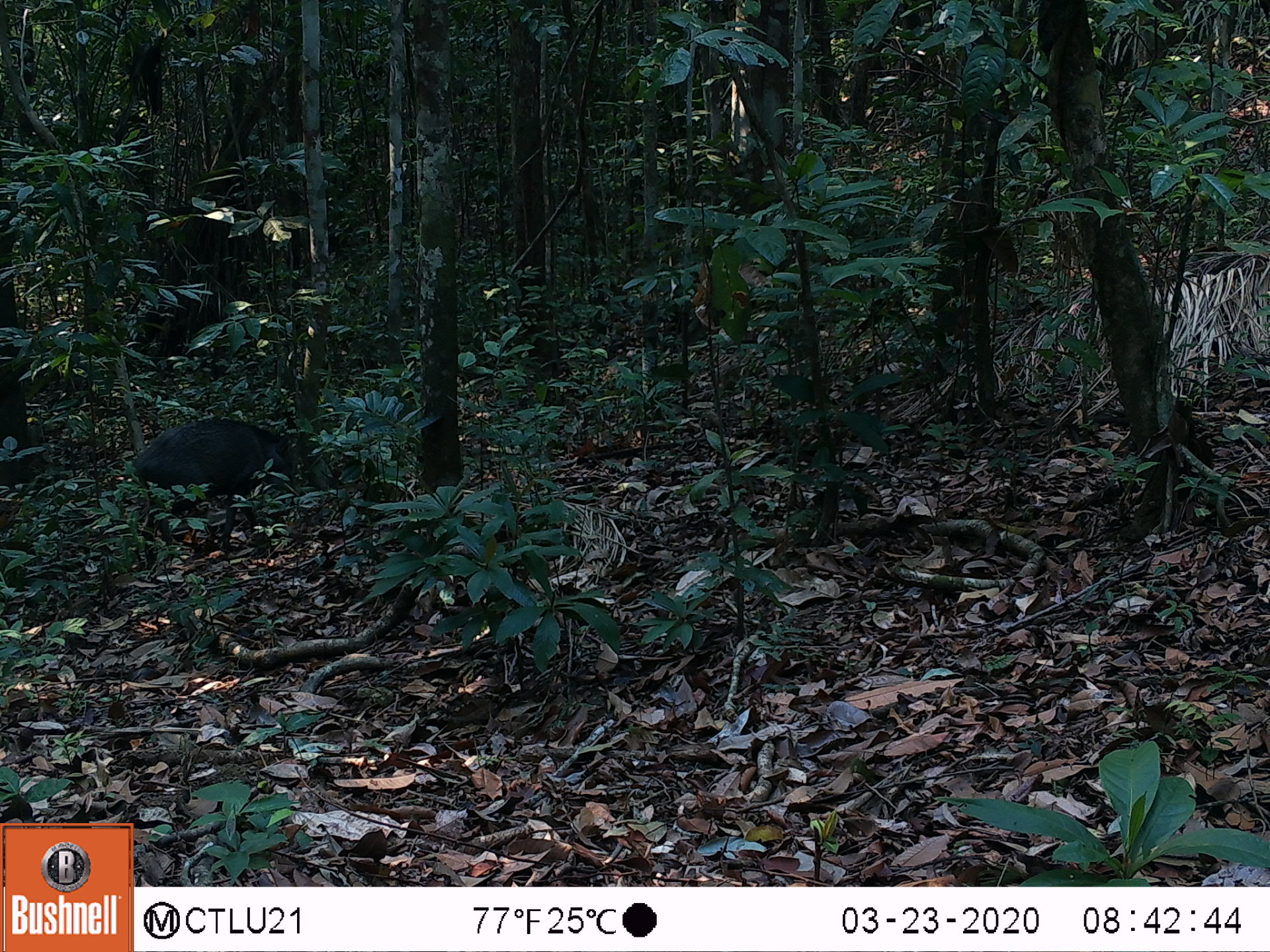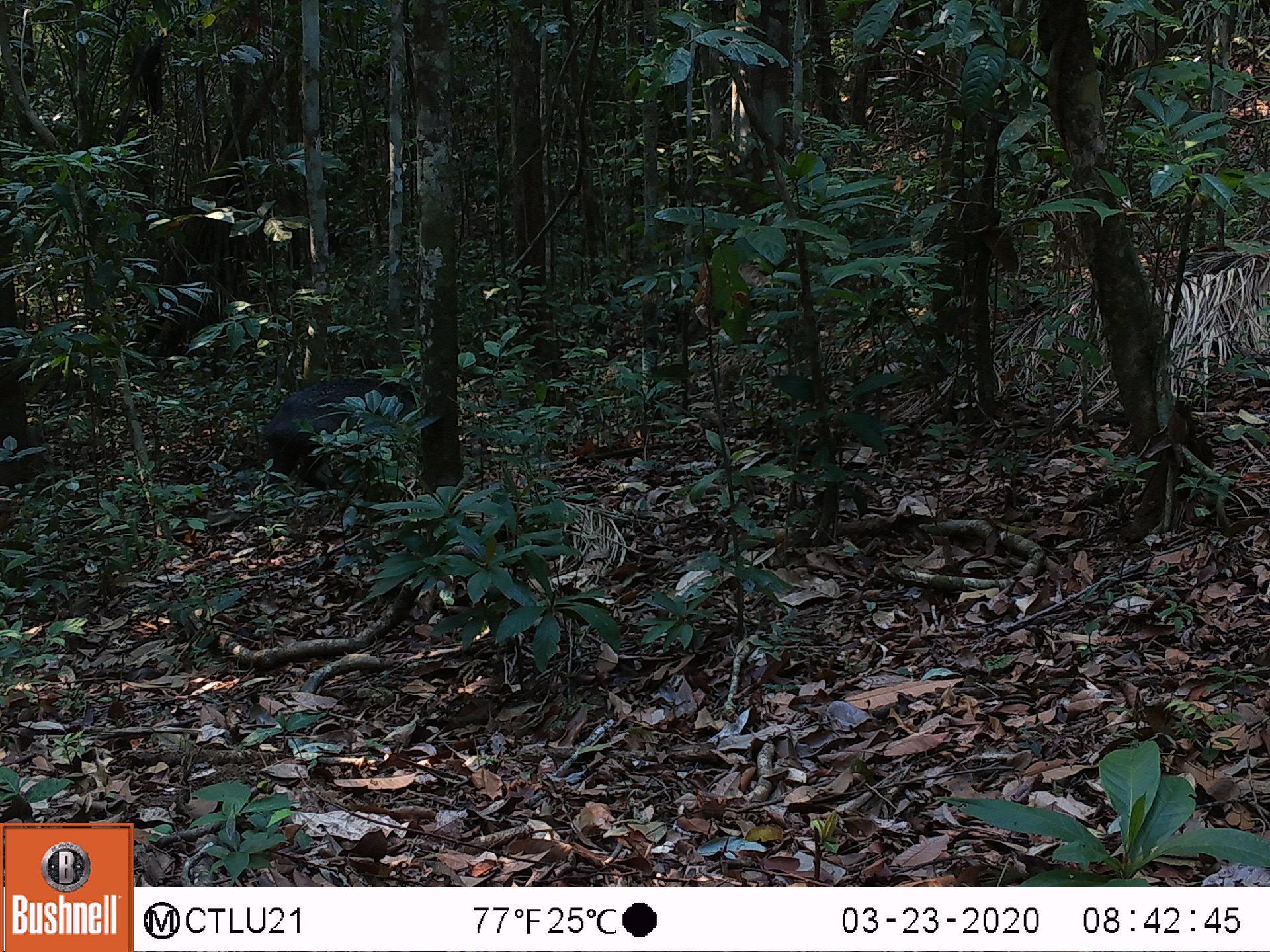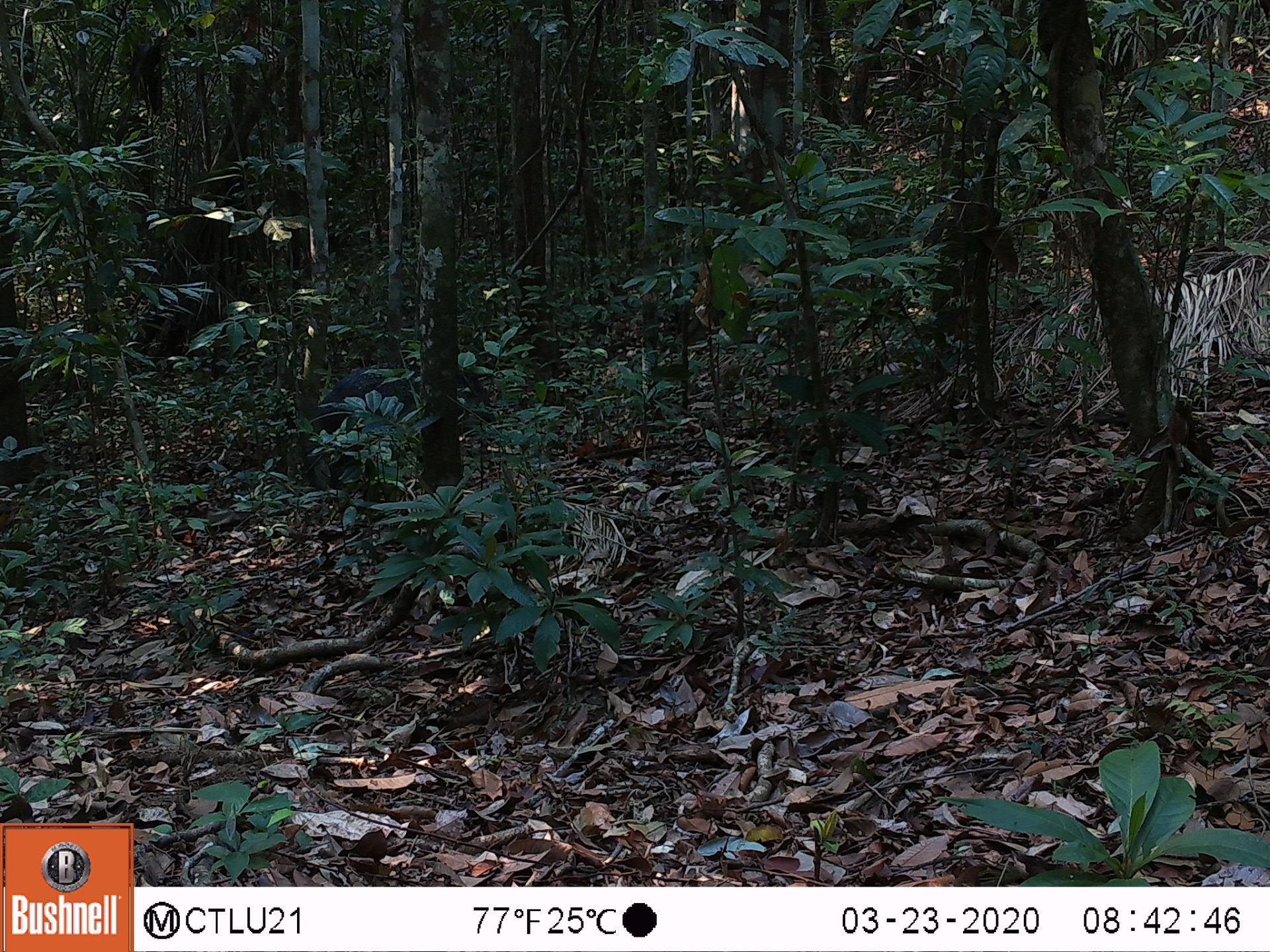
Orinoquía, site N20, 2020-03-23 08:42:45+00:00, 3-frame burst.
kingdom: Animalia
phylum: Chordata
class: Mammalia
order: Artiodactyla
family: Tayassuidae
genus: Pecari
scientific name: Pecari tajacu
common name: collared peccary